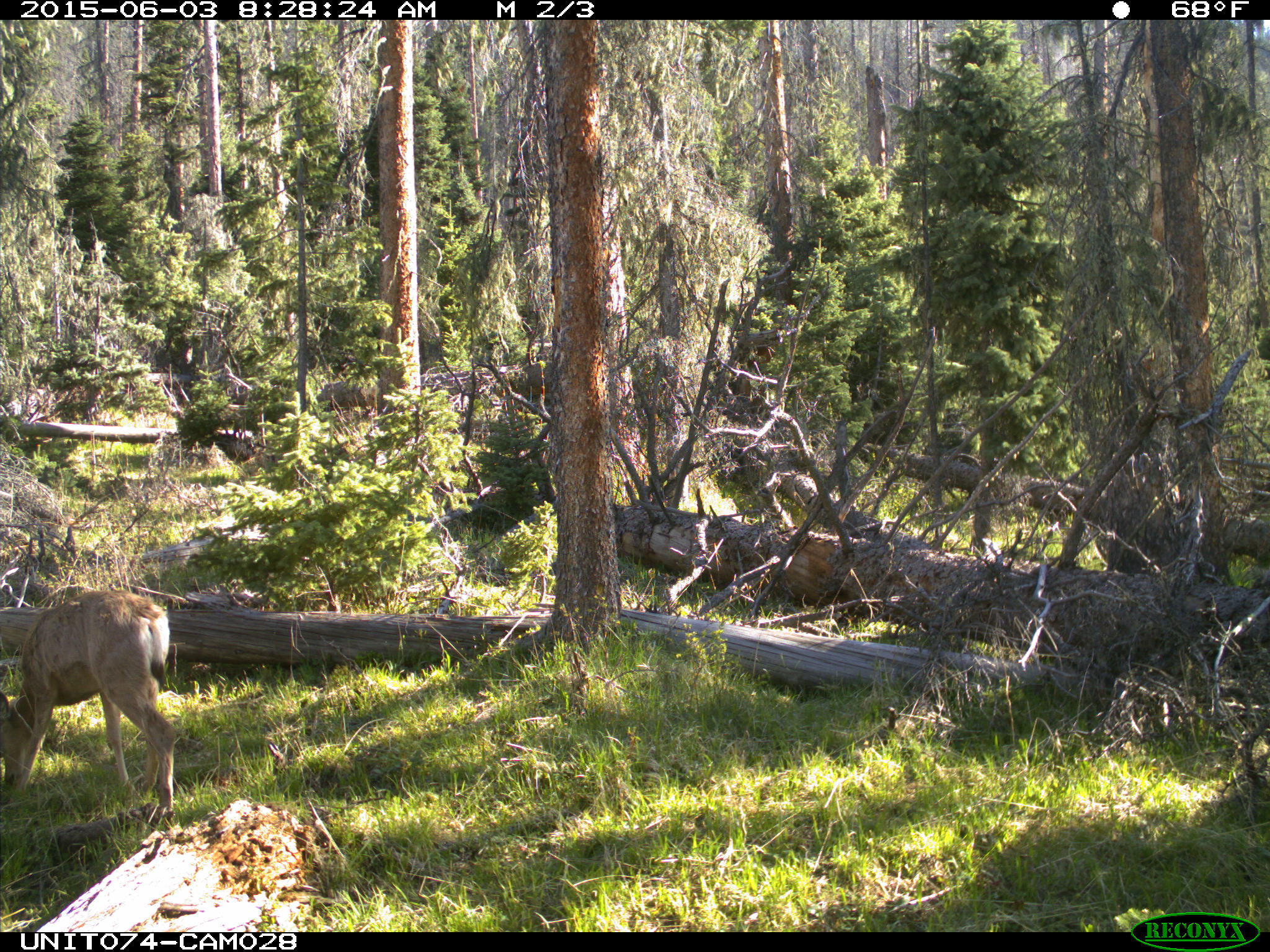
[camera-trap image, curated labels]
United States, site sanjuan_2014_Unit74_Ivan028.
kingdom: Animalia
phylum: Chordata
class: Mammalia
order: Artiodactyla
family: Cervidae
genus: Odocoileus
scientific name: Odocoileus hemionus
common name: mule deer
Odocoileus hemionus (mule deer).